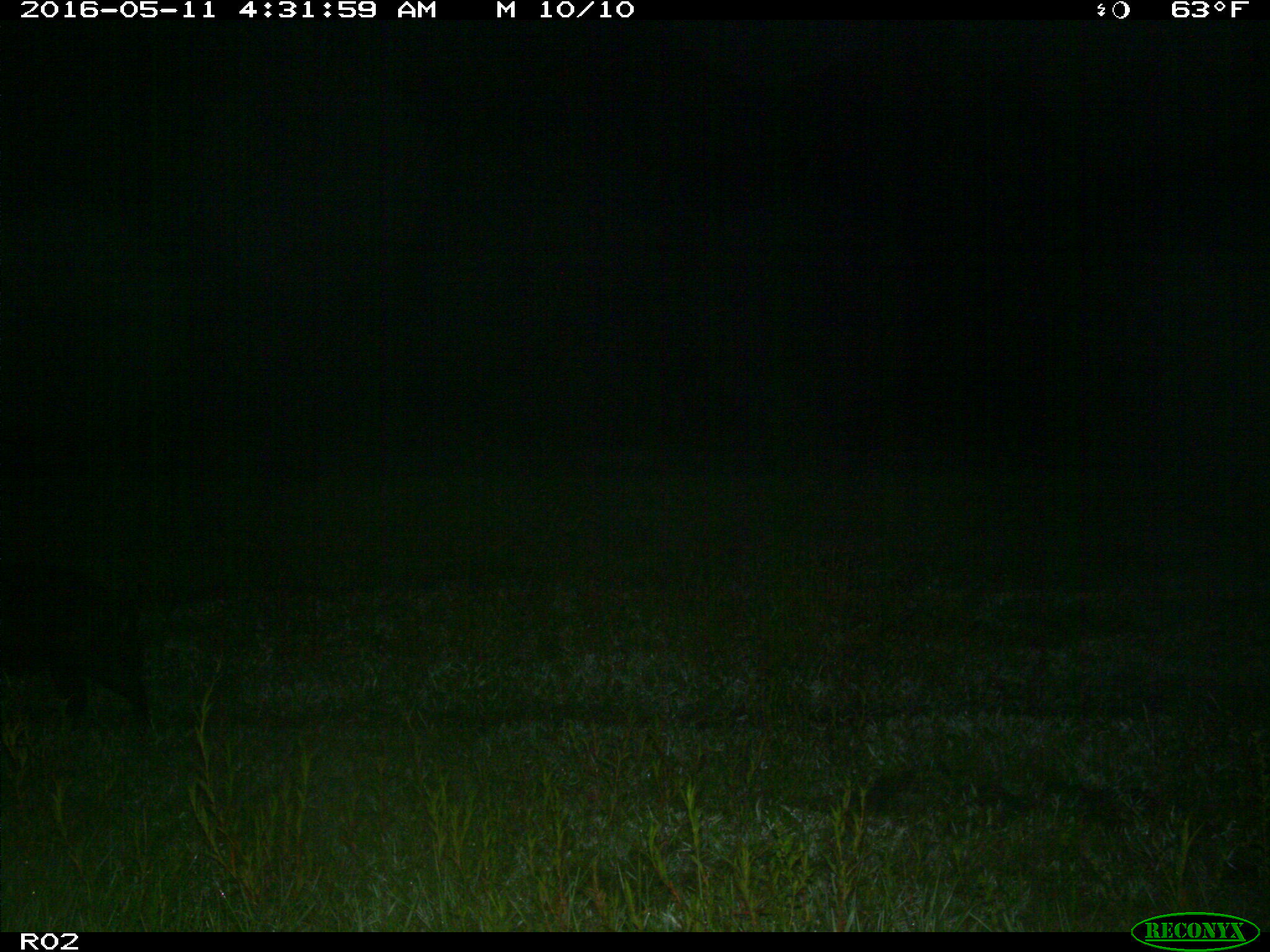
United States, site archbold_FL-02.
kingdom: Animalia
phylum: Chordata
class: Mammalia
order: Artiodactyla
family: Suidae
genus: Sus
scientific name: Sus scrofa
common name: wild boar